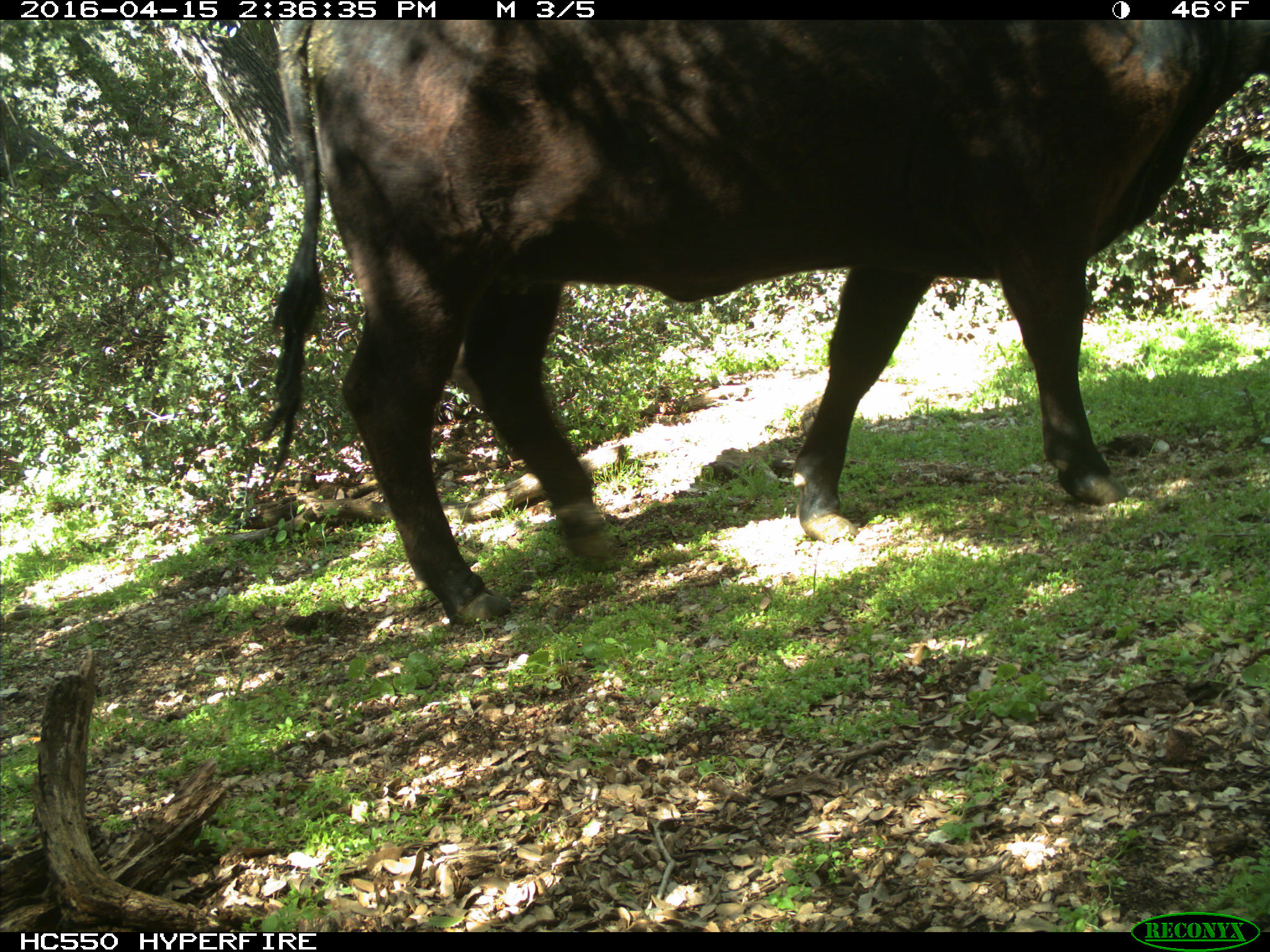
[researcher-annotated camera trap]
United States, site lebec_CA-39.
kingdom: Animalia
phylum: Chordata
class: Mammalia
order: Artiodactyla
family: Bovidae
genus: Bos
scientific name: Bos taurus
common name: domestic cow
Bos taurus (domestic cow).